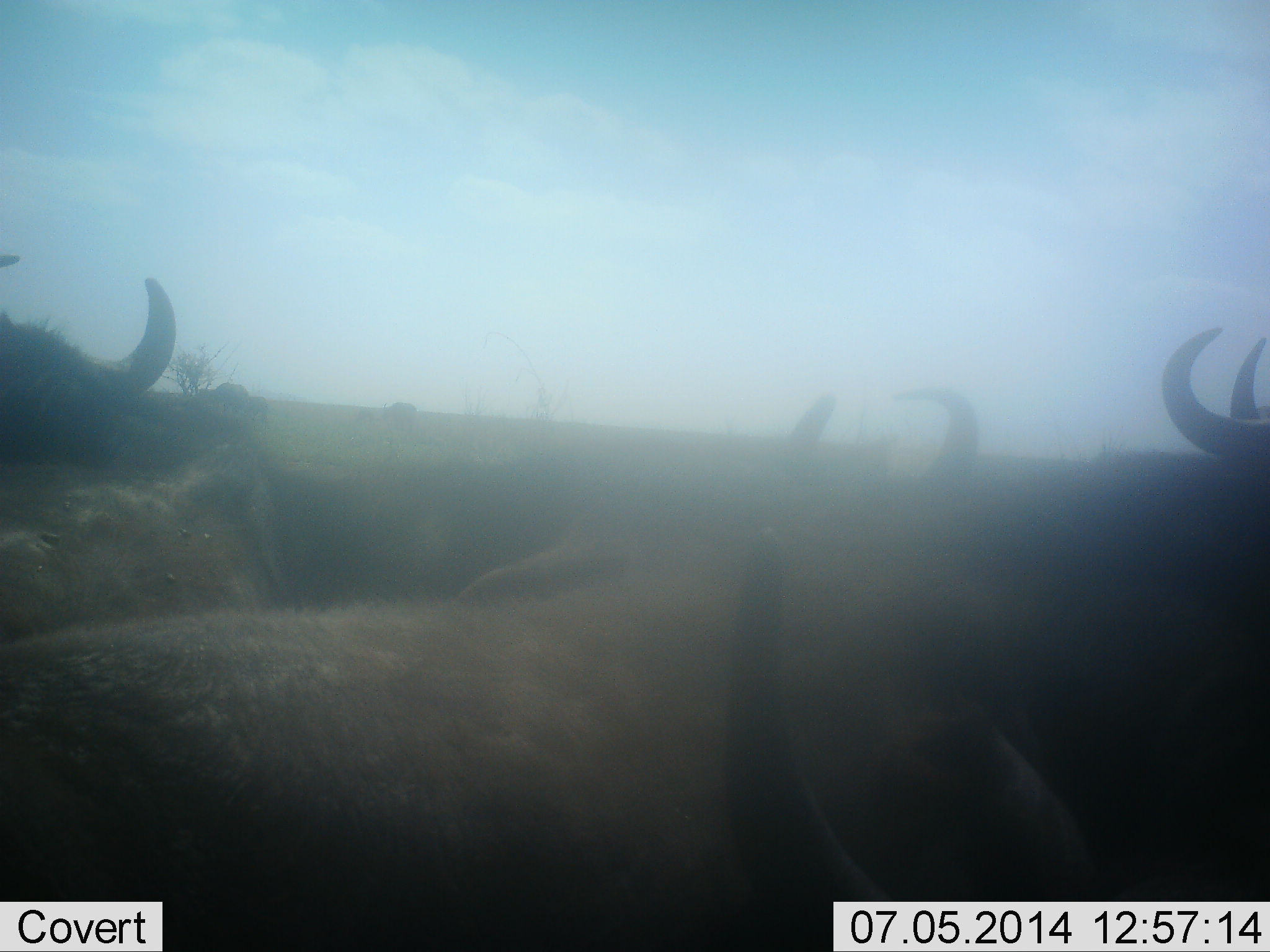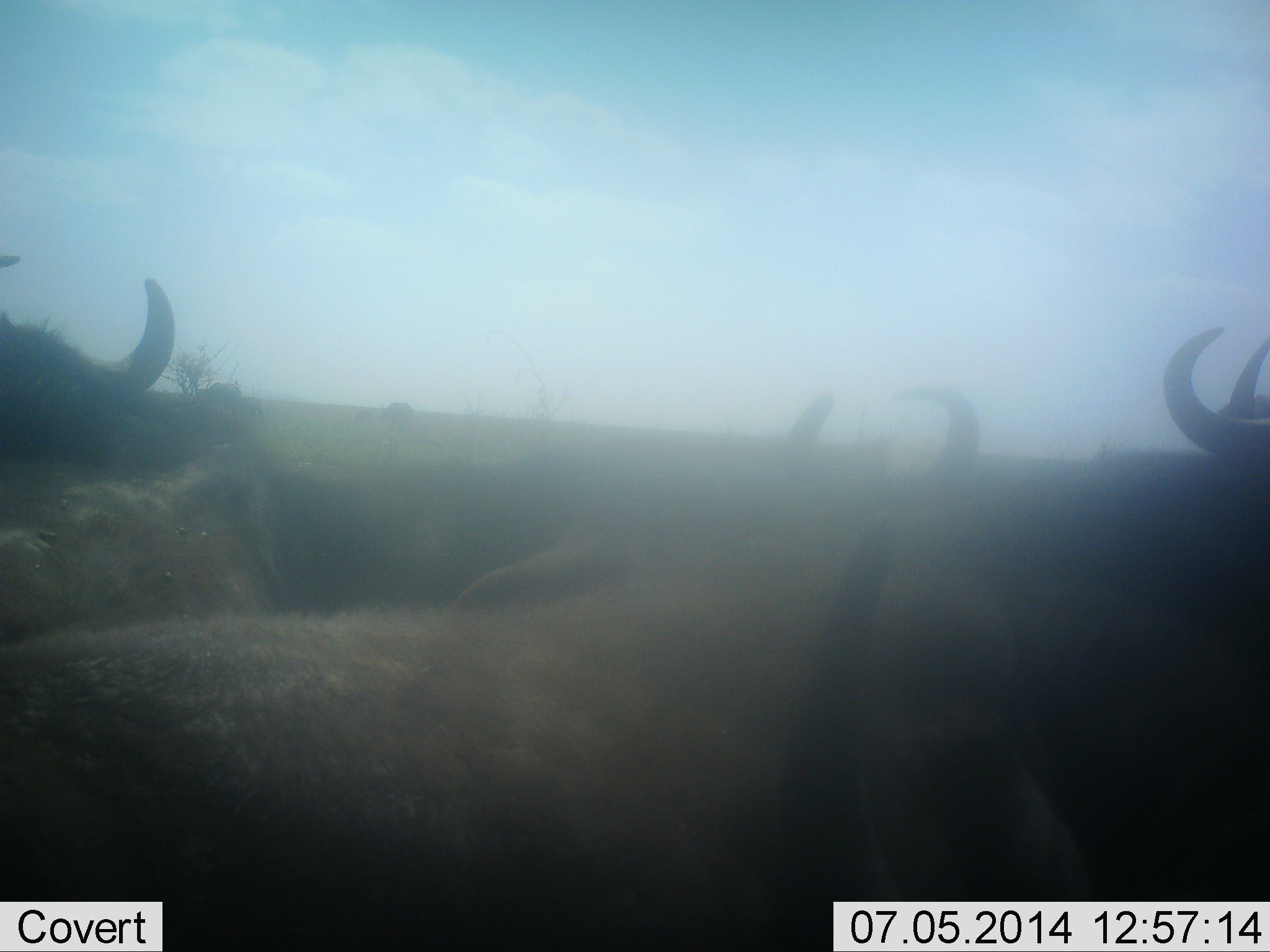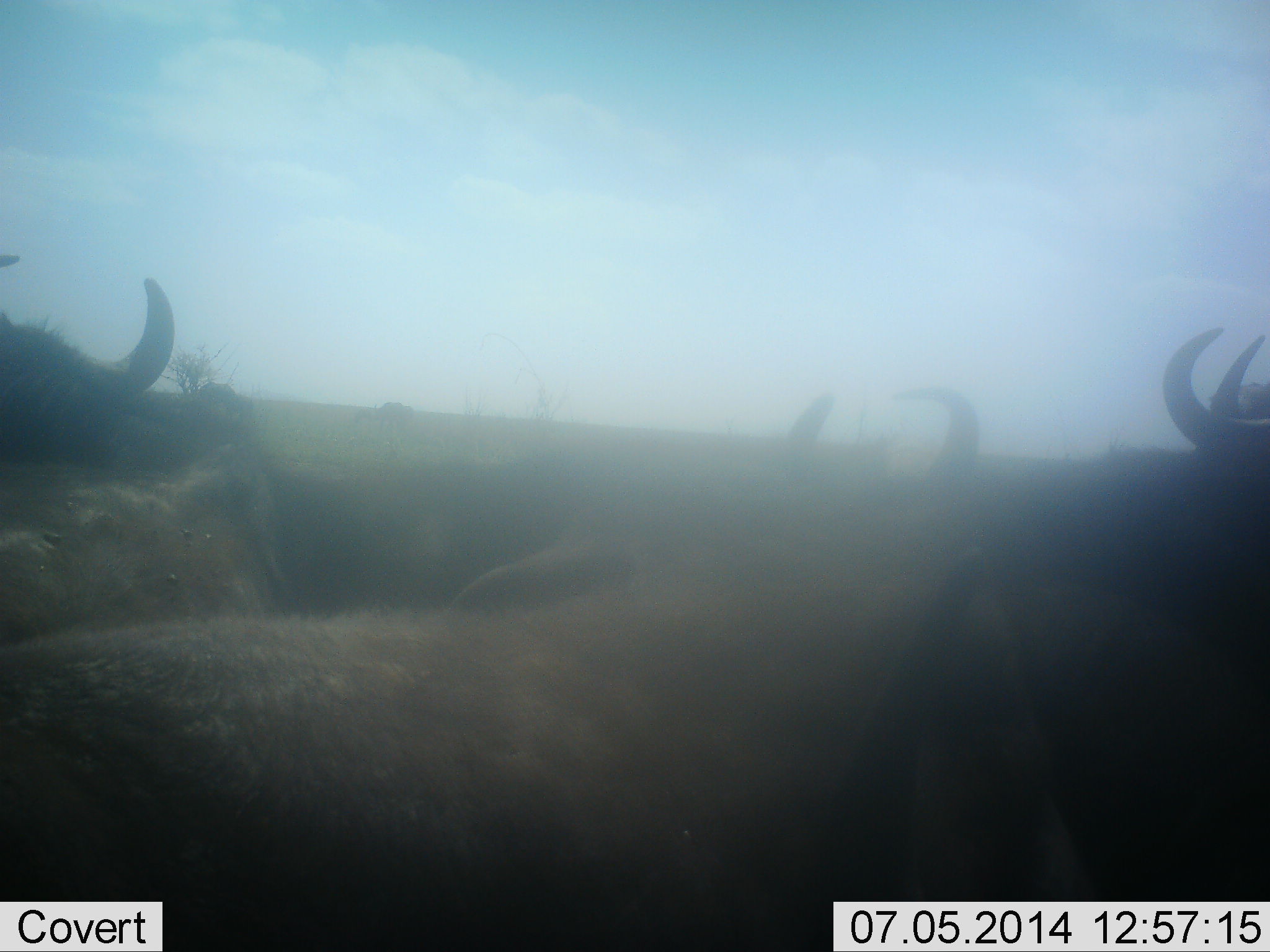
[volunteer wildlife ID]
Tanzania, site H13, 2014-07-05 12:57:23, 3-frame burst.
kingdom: Animalia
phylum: Chordata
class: Mammalia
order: Artiodactyla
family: Bovidae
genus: Connochaetes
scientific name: Connochaetes taurinus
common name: blue wildebeest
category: wildebeest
Wildebeest (blue wildebeest) (Connochaetes taurinus), count 5. Behavior (volunteer vote fractions): standing 80%, resting 40%, moving 10%, interacting 0%. Young present (vote fraction): 10%. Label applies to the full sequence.